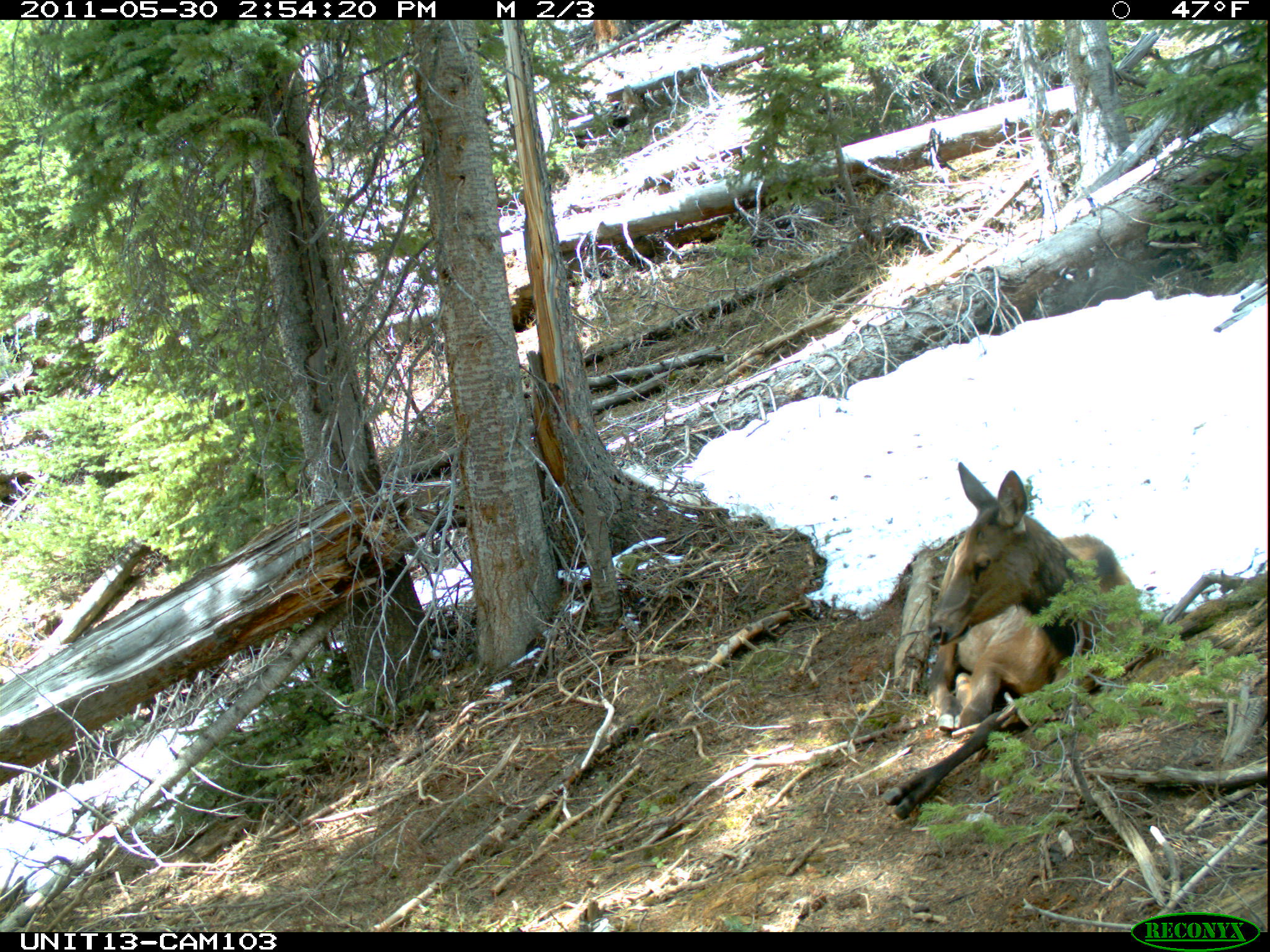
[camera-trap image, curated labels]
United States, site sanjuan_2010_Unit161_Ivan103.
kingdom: Animalia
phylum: Chordata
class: Mammalia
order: Artiodactyla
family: Cervidae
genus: Cervus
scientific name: Cervus elaphus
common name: red deer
Cervus elaphus (red deer).